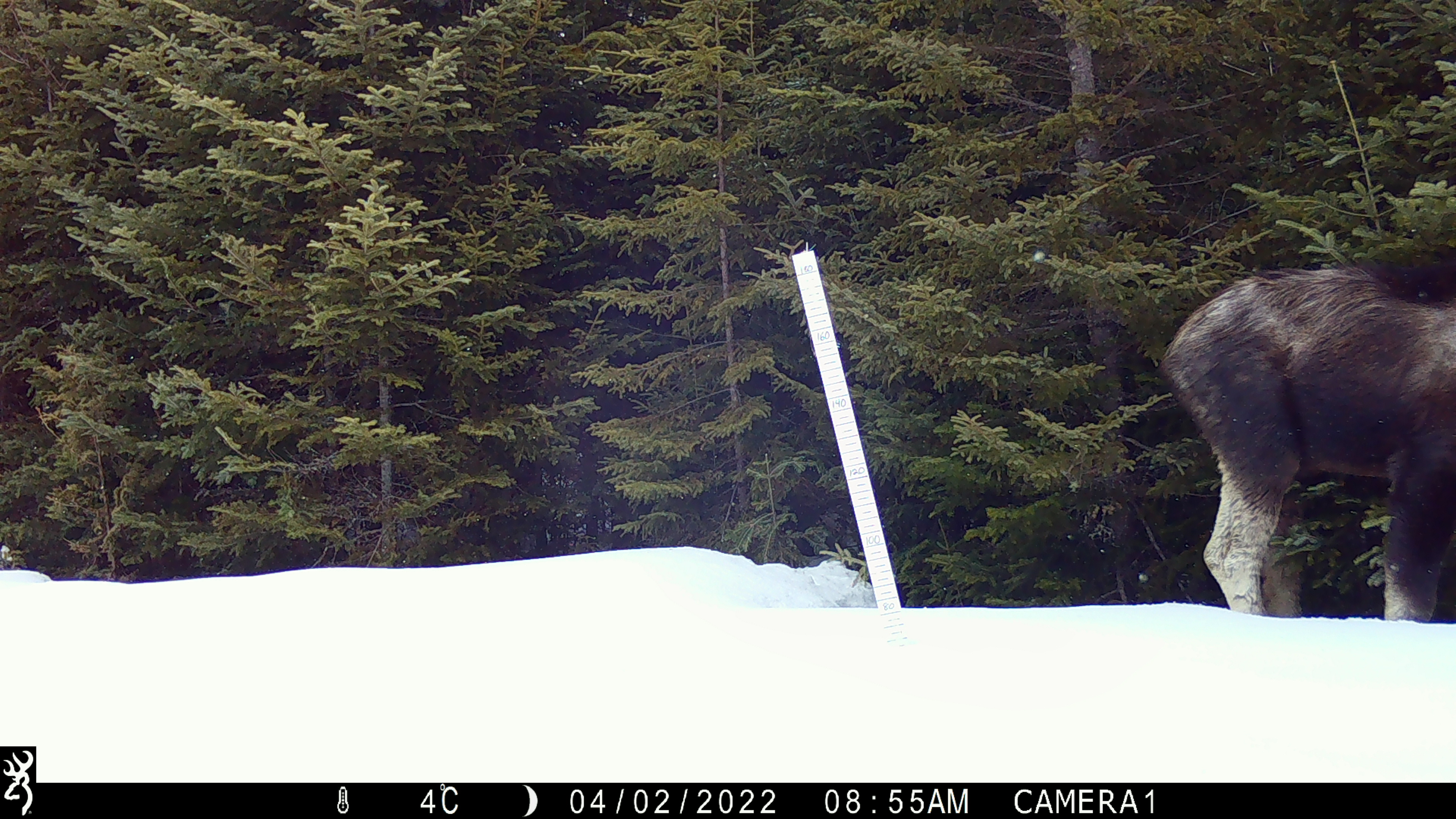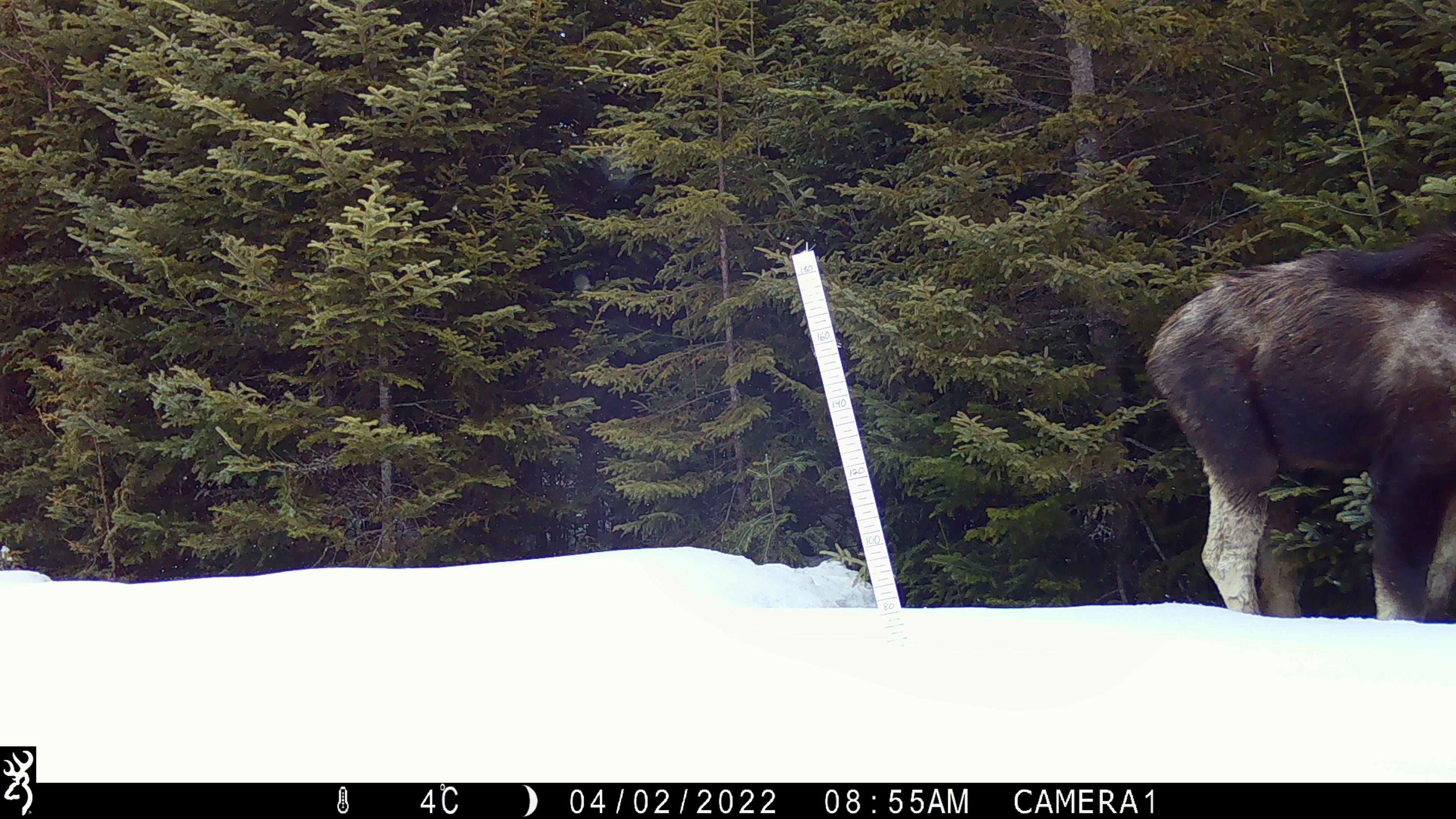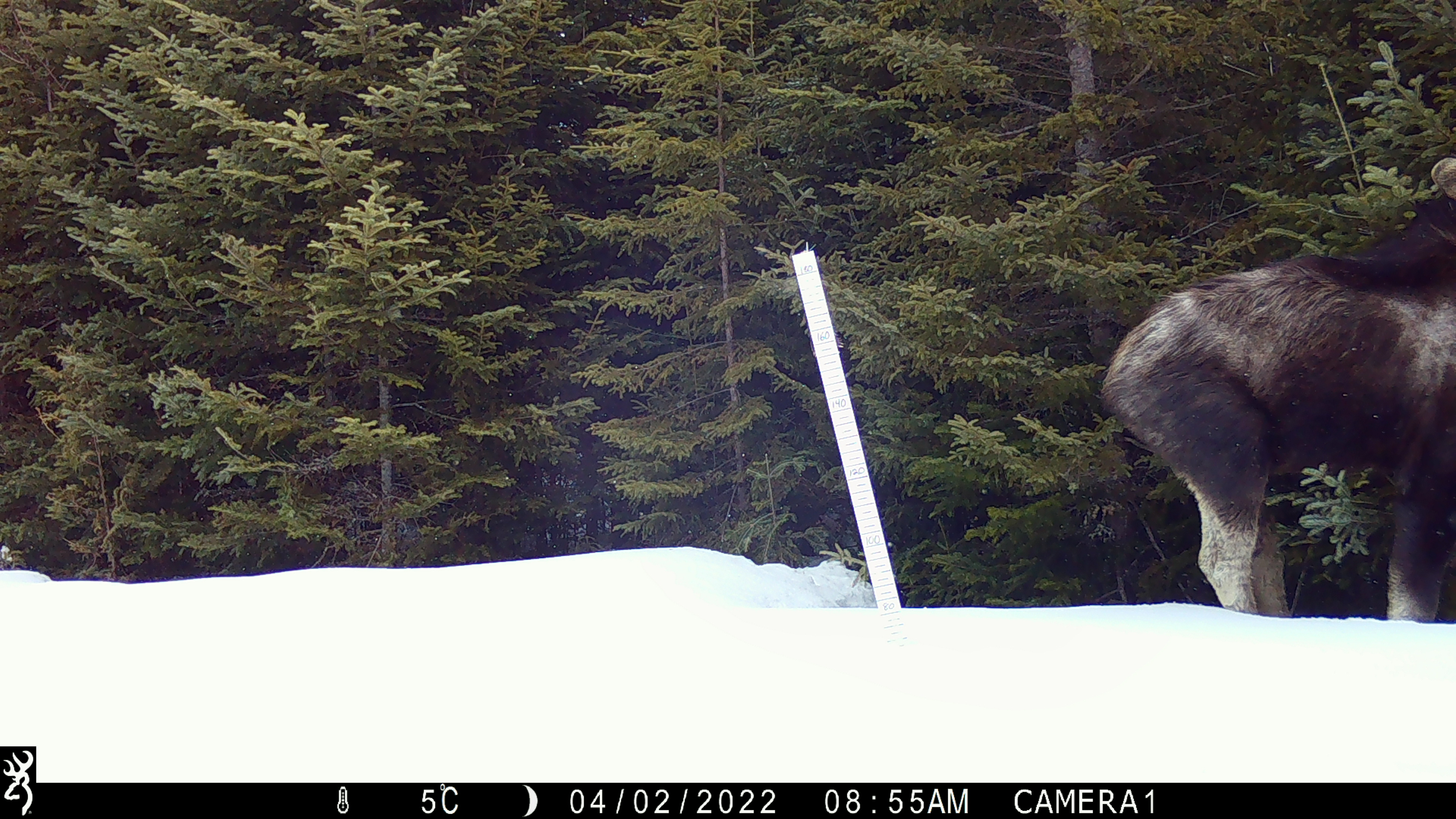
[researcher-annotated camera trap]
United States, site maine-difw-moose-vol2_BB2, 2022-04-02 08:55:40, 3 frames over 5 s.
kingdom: Animalia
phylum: Chordata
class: Mammalia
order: Artiodactyla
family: Cervidae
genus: Alces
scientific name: Alces alces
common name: moose